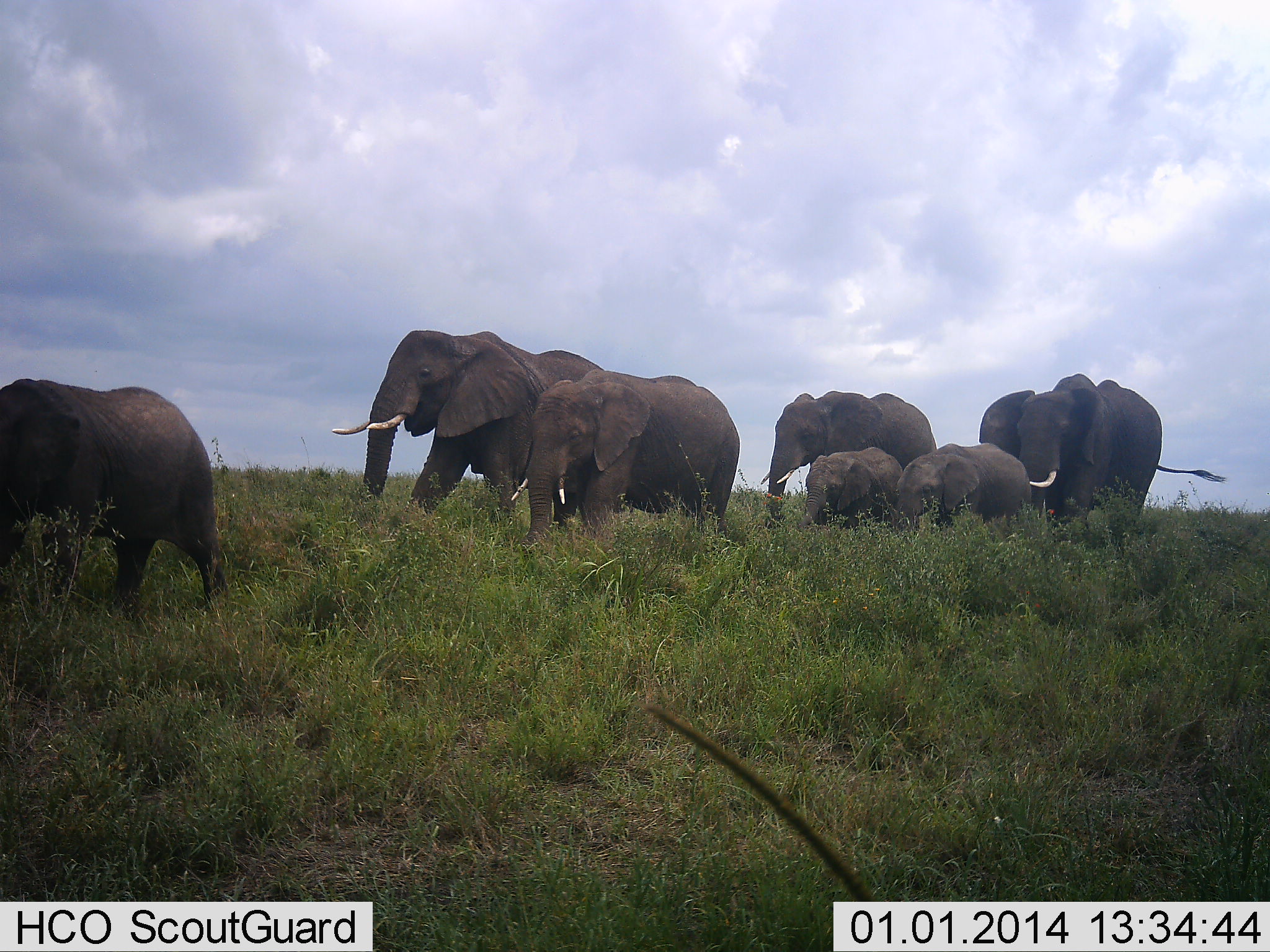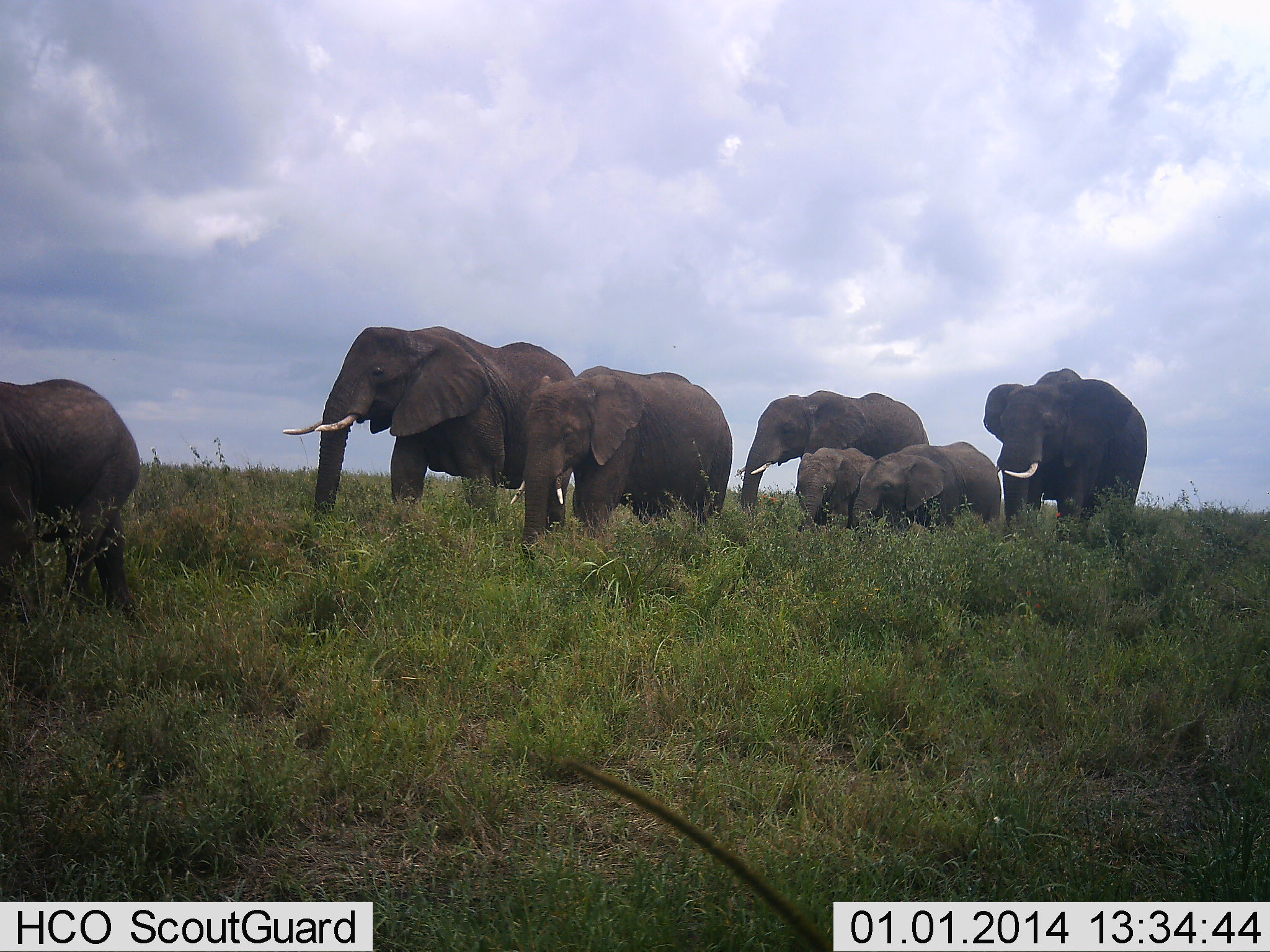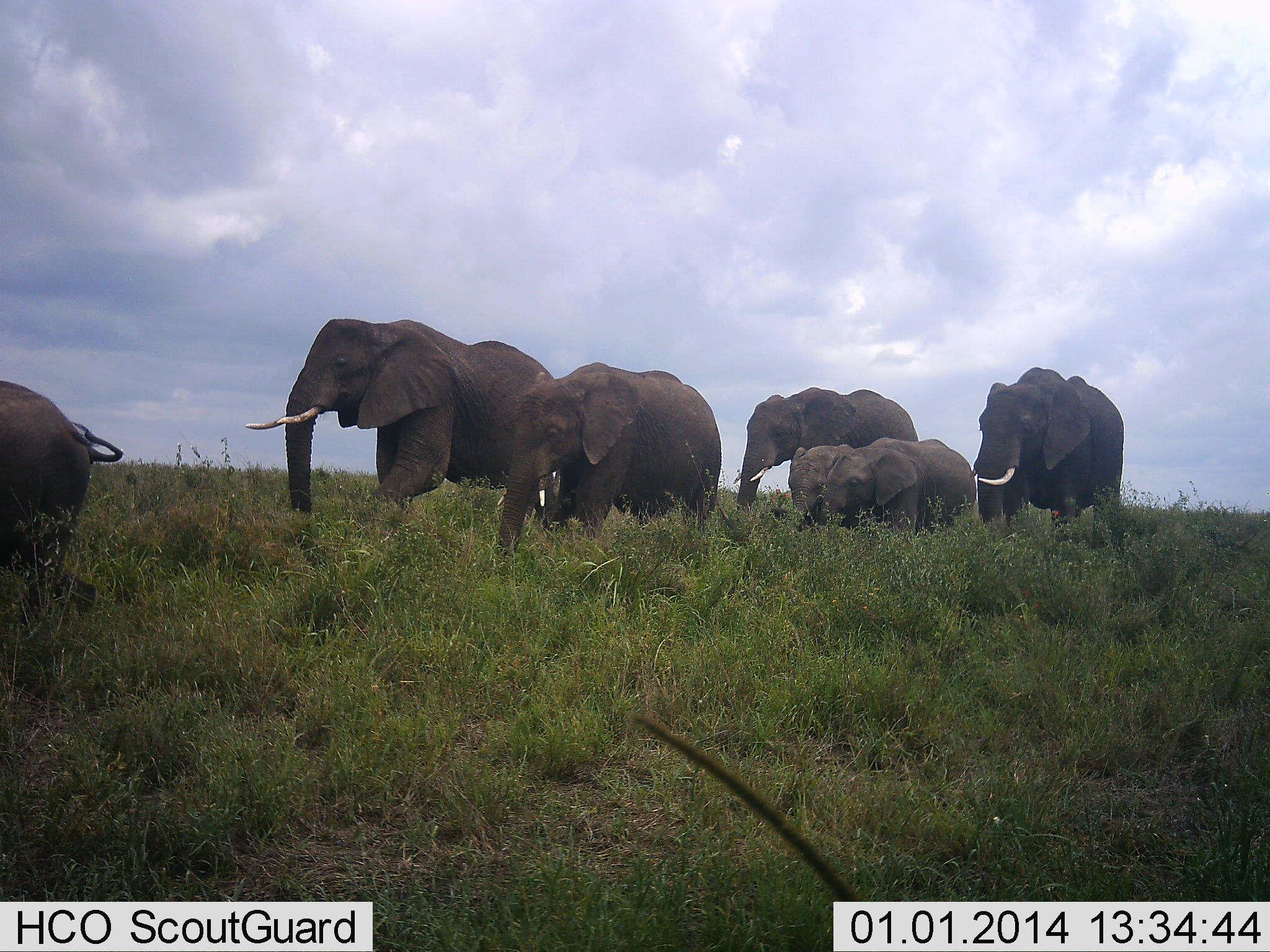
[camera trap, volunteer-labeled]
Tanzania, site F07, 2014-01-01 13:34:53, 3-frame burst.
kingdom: Animalia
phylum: Chordata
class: Mammalia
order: Proboscidea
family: Elephantidae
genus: Loxodonta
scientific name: Loxodonta africana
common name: african bush elephant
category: elephant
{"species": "elephant (african bush elephant) (Loxodonta africana)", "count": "7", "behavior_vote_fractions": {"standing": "0%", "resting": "0%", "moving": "100%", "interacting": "0%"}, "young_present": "70%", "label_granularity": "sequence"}